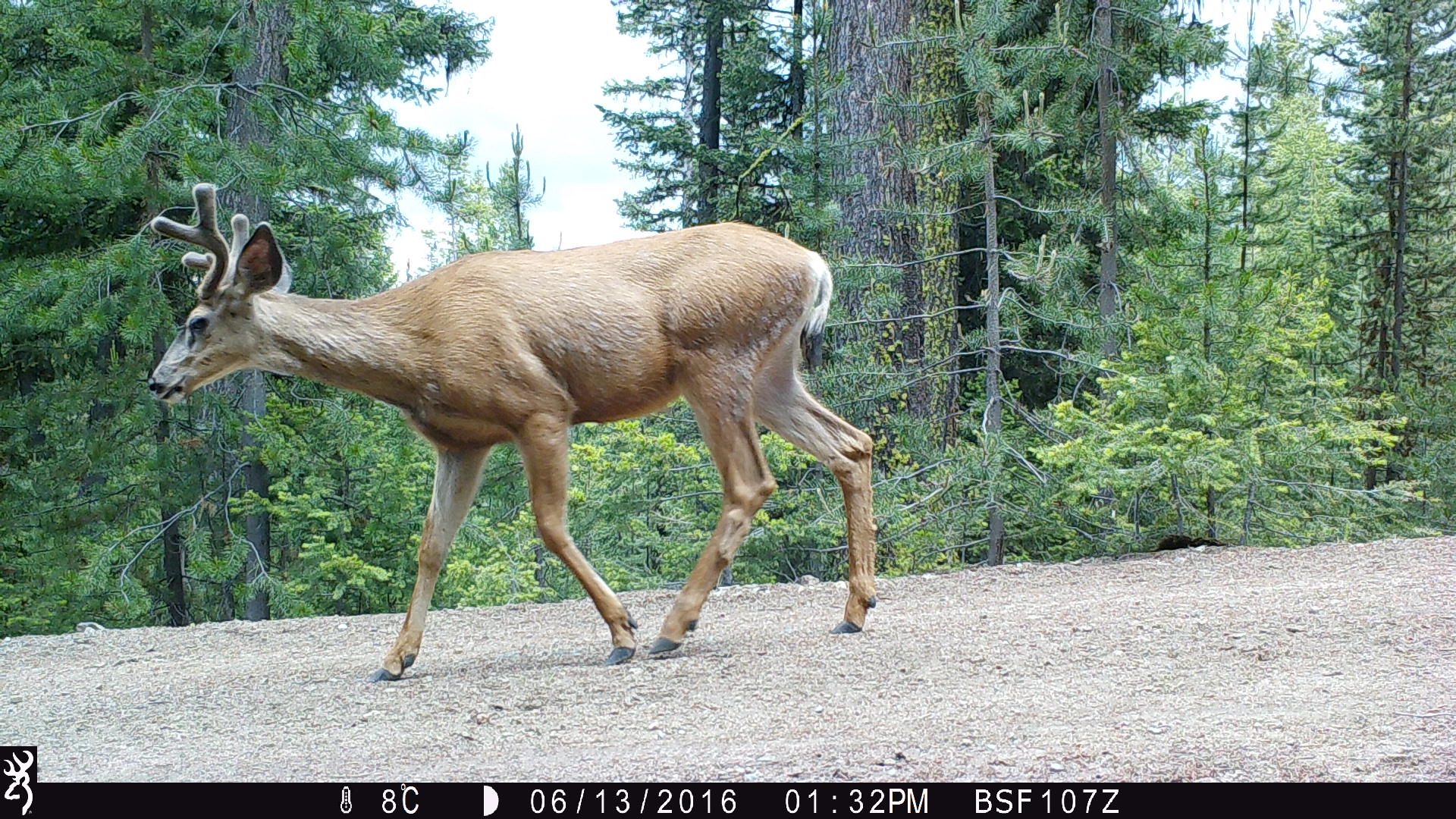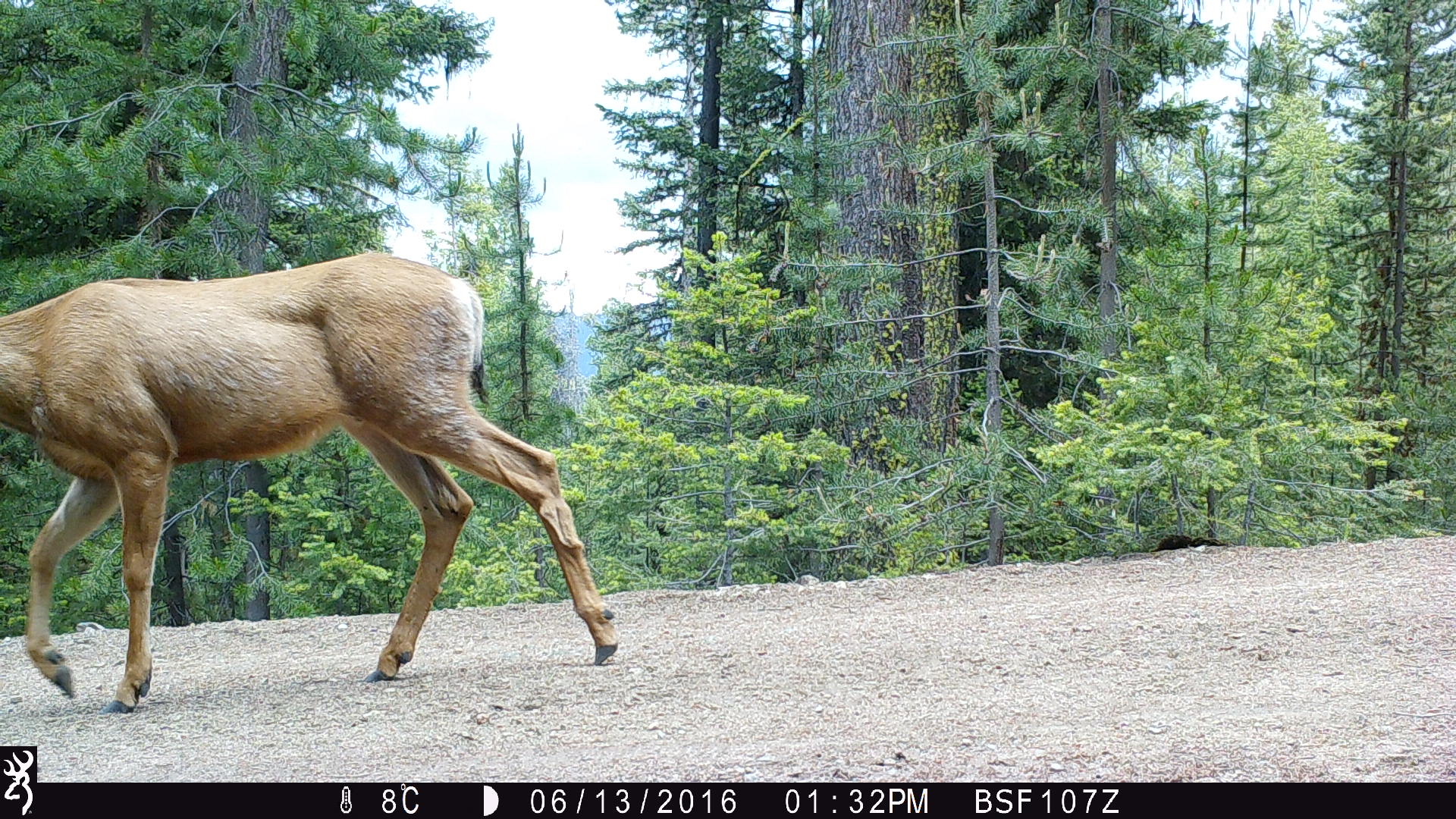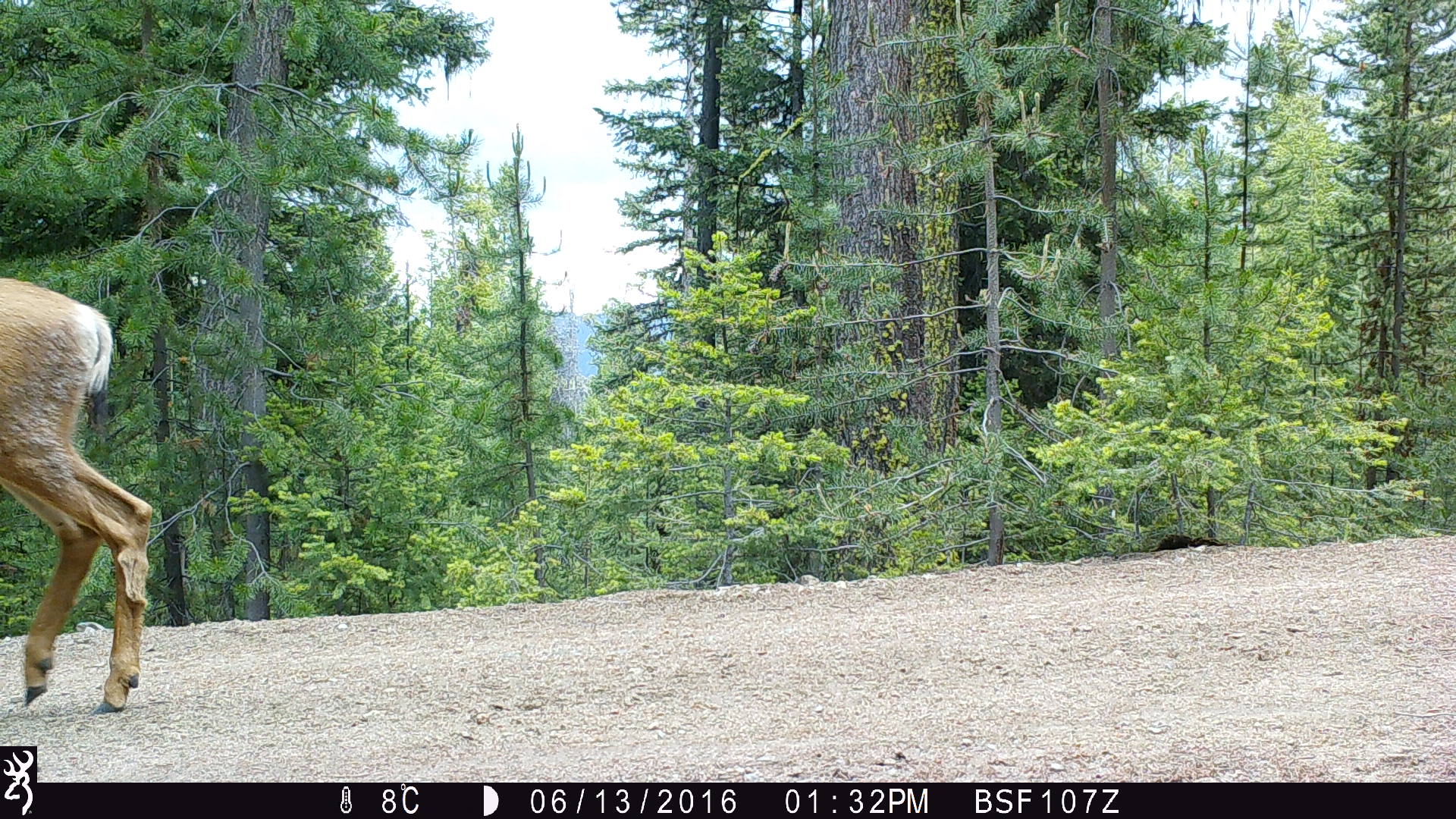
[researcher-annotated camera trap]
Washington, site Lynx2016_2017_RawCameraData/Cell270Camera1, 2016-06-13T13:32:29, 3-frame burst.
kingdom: Animalia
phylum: Chordata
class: Mammalia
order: Artiodactyla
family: Cervidae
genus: Odocoileus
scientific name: Odocoileus hemionus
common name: mule deer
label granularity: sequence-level